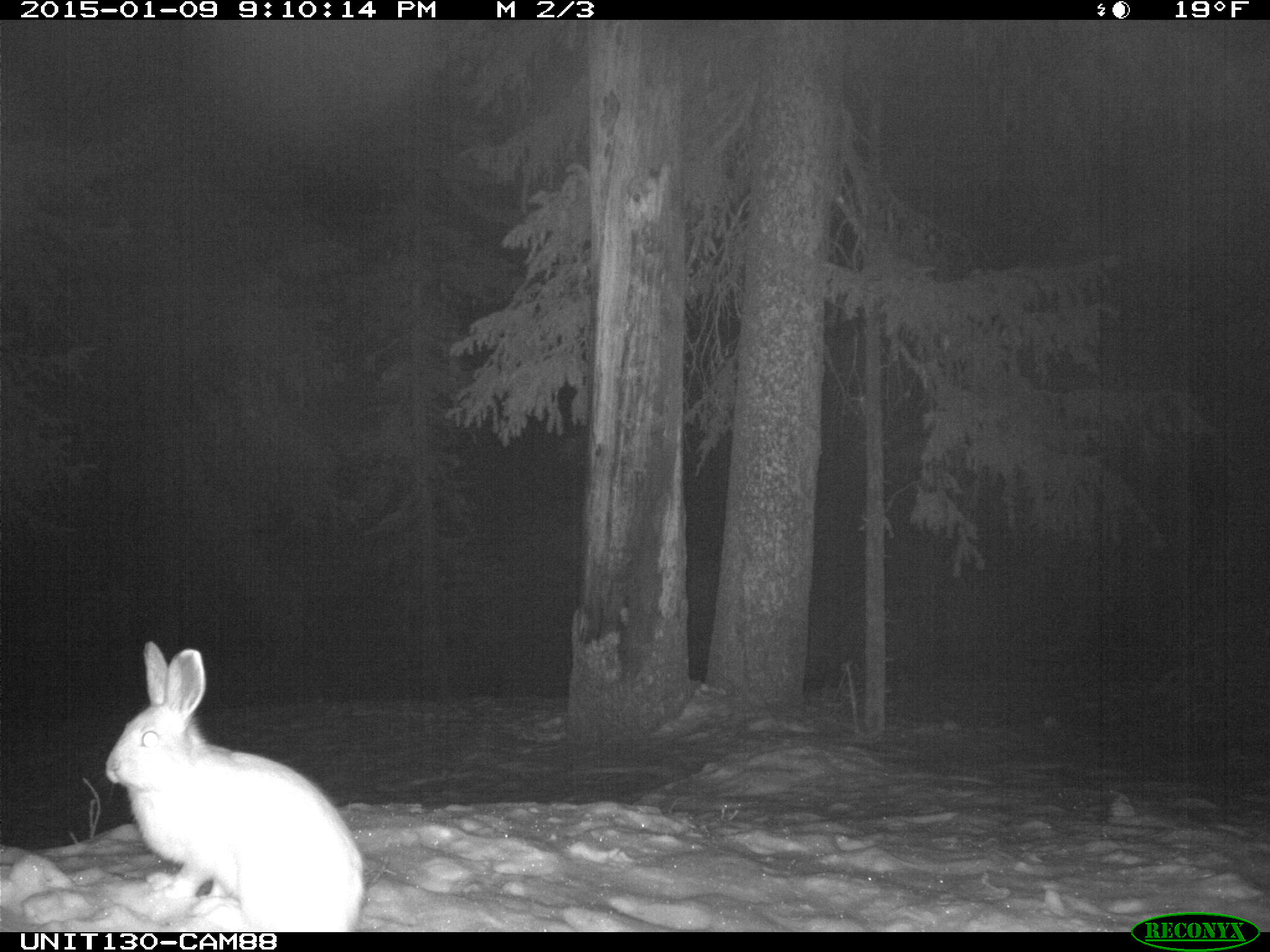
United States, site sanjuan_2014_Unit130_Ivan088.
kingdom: Animalia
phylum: Chordata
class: Mammalia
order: Lagomorpha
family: Leporidae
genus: Lepus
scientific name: Lepus americanus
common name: snowshoe hare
Lepus americanus (snowshoe hare).